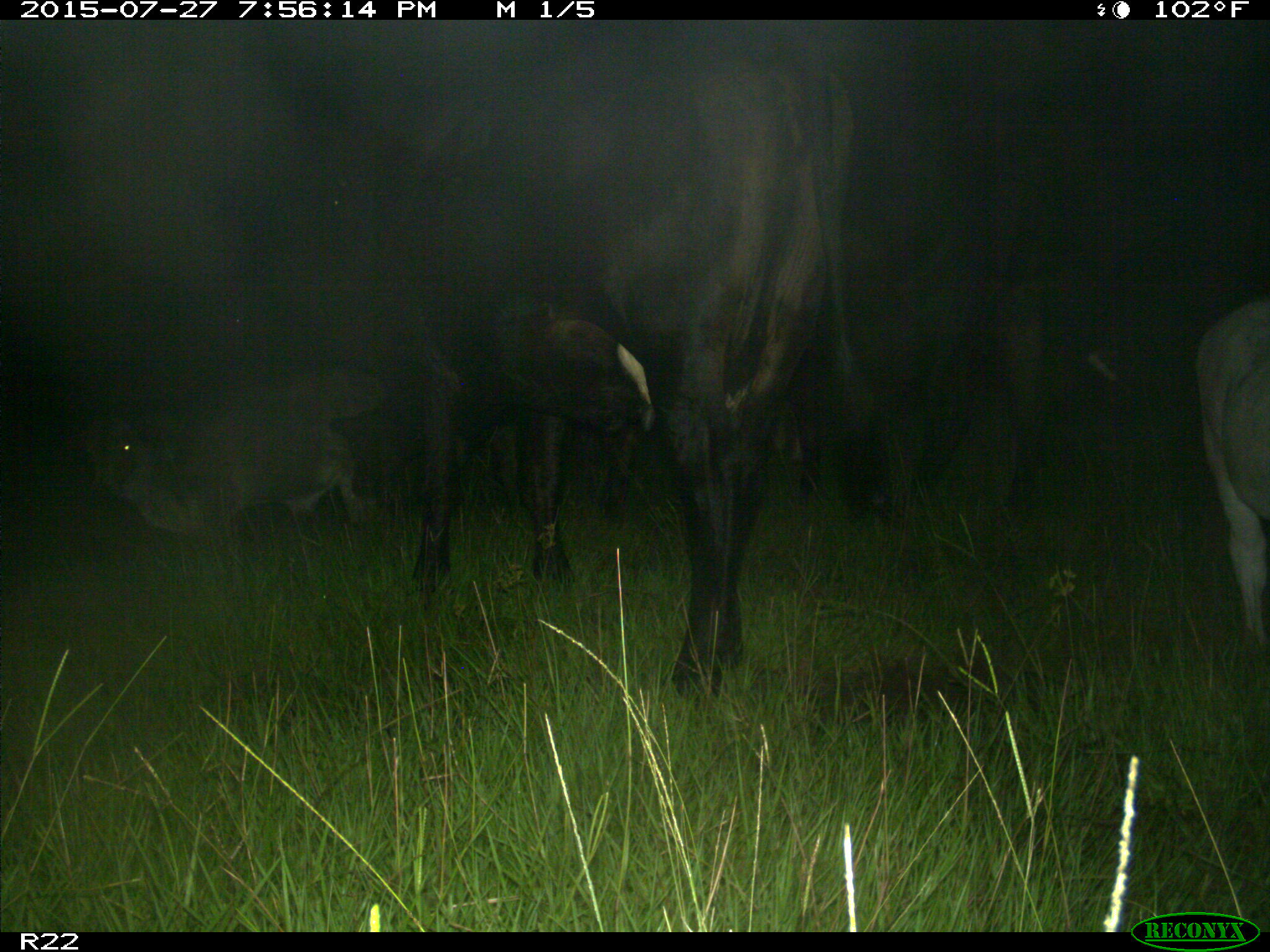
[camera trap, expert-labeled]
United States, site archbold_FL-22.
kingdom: Animalia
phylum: Chordata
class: Mammalia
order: Artiodactyla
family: Bovidae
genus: Bos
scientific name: Bos taurus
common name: domestic cow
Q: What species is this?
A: Bos taurus (domestic cow).